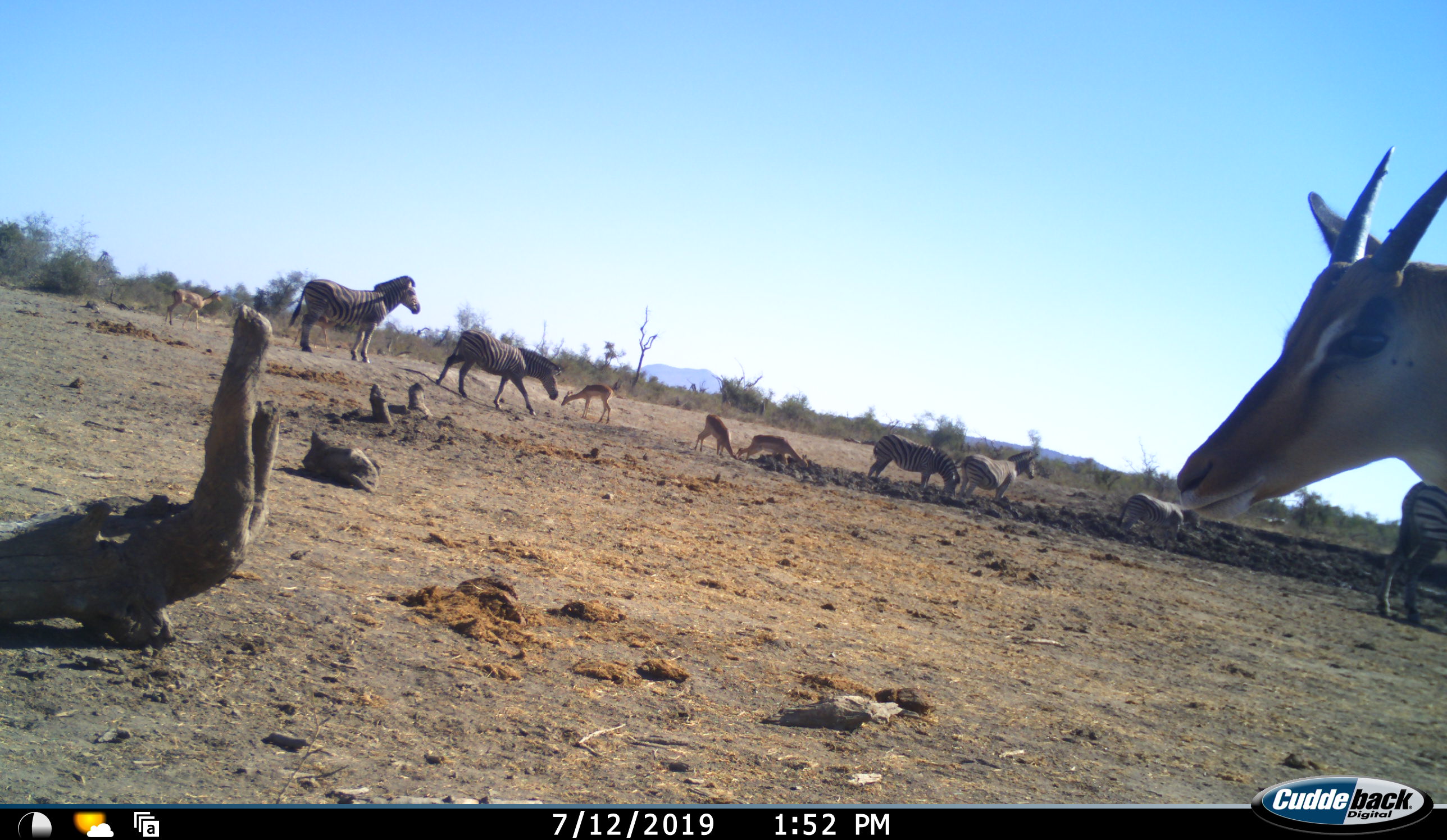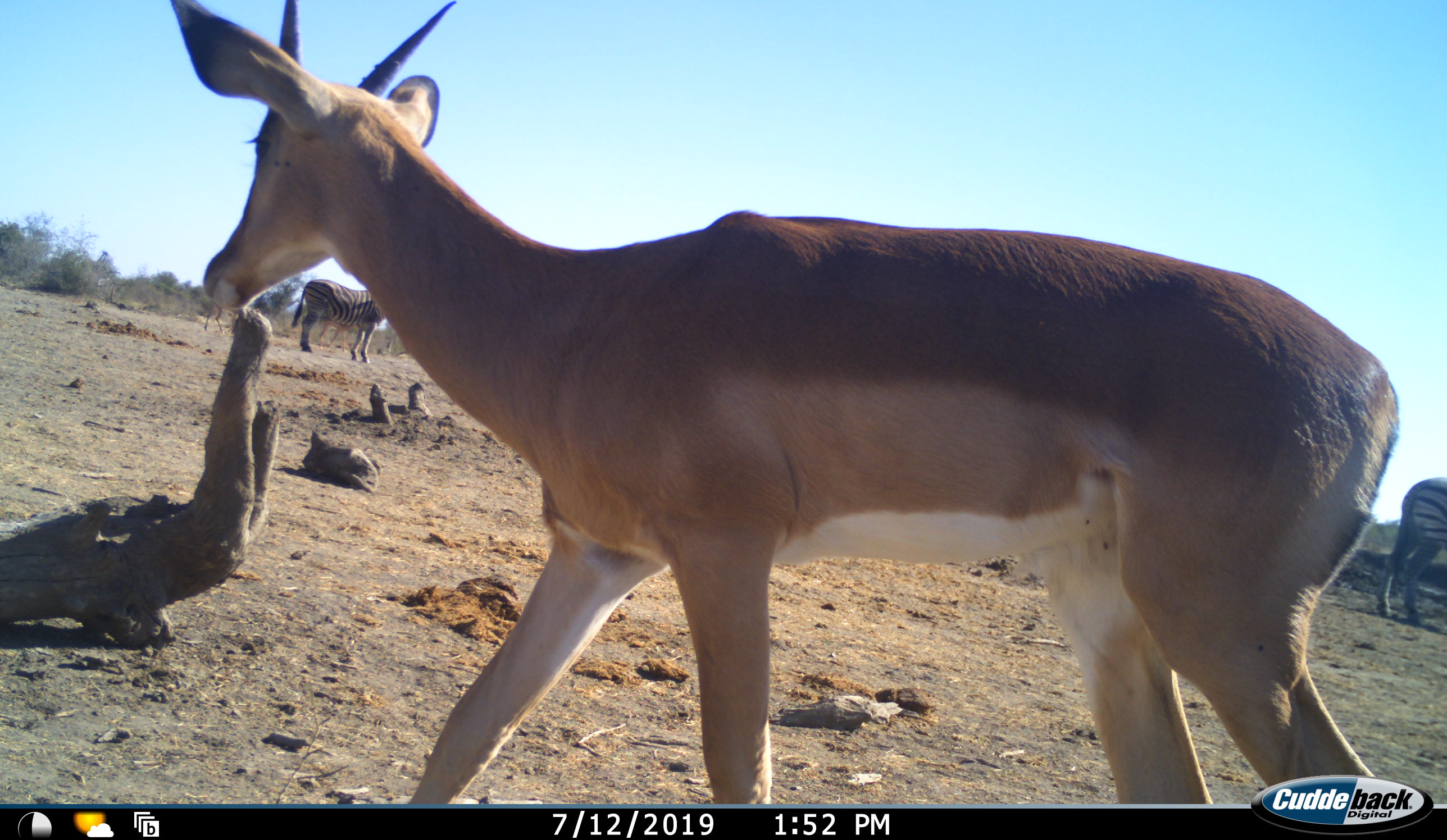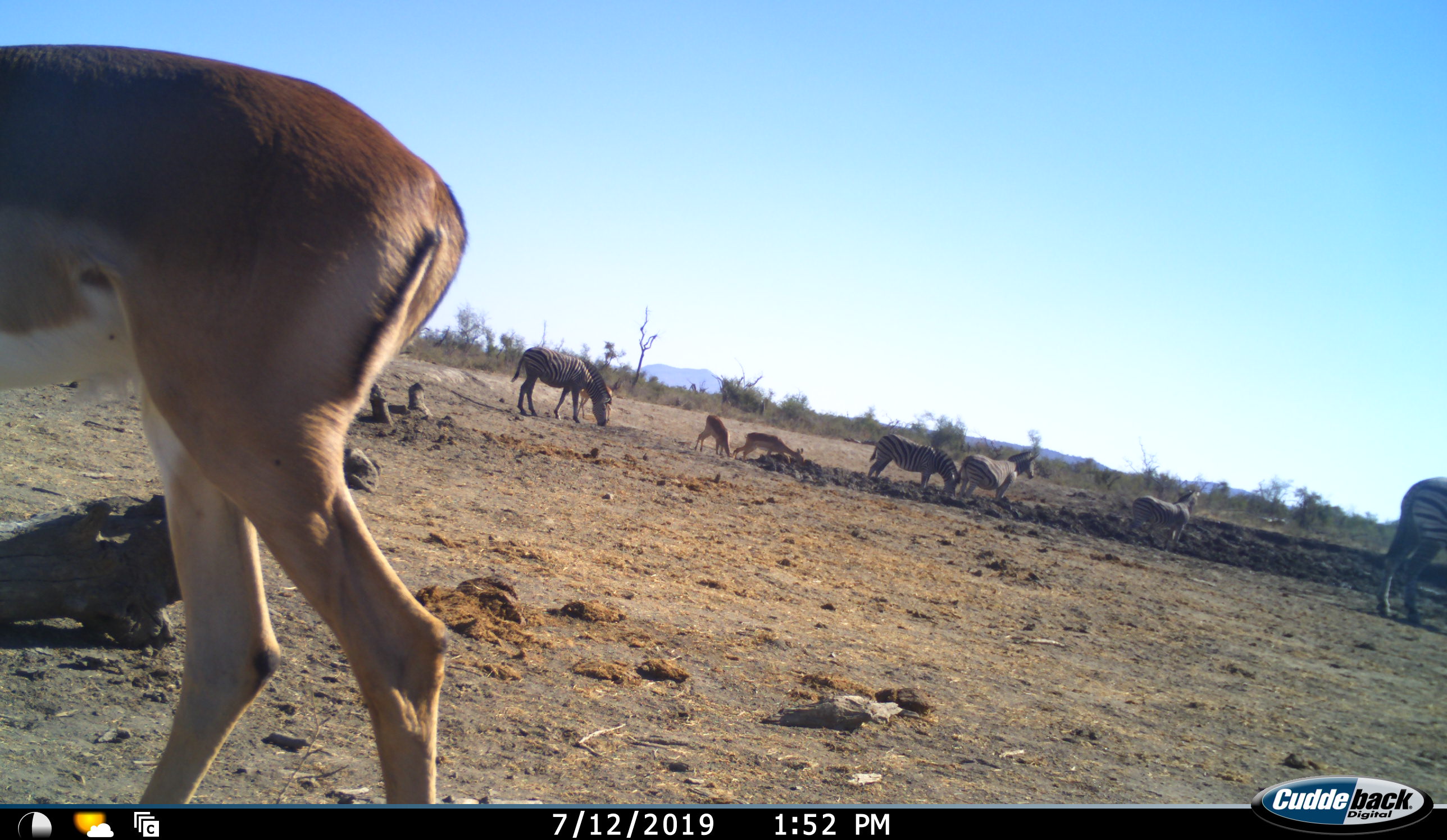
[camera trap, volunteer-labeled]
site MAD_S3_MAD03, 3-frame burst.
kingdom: Animalia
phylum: Chordata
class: Mammalia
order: Artiodactyla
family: Bovidae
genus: Aepyceros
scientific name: Aepyceros melampus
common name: impala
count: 4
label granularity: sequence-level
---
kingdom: Animalia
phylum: Chordata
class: Mammalia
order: Perissodactyla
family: Equidae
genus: Equus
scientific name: Equus quagga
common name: plains zebra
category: zebraplains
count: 6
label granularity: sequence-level